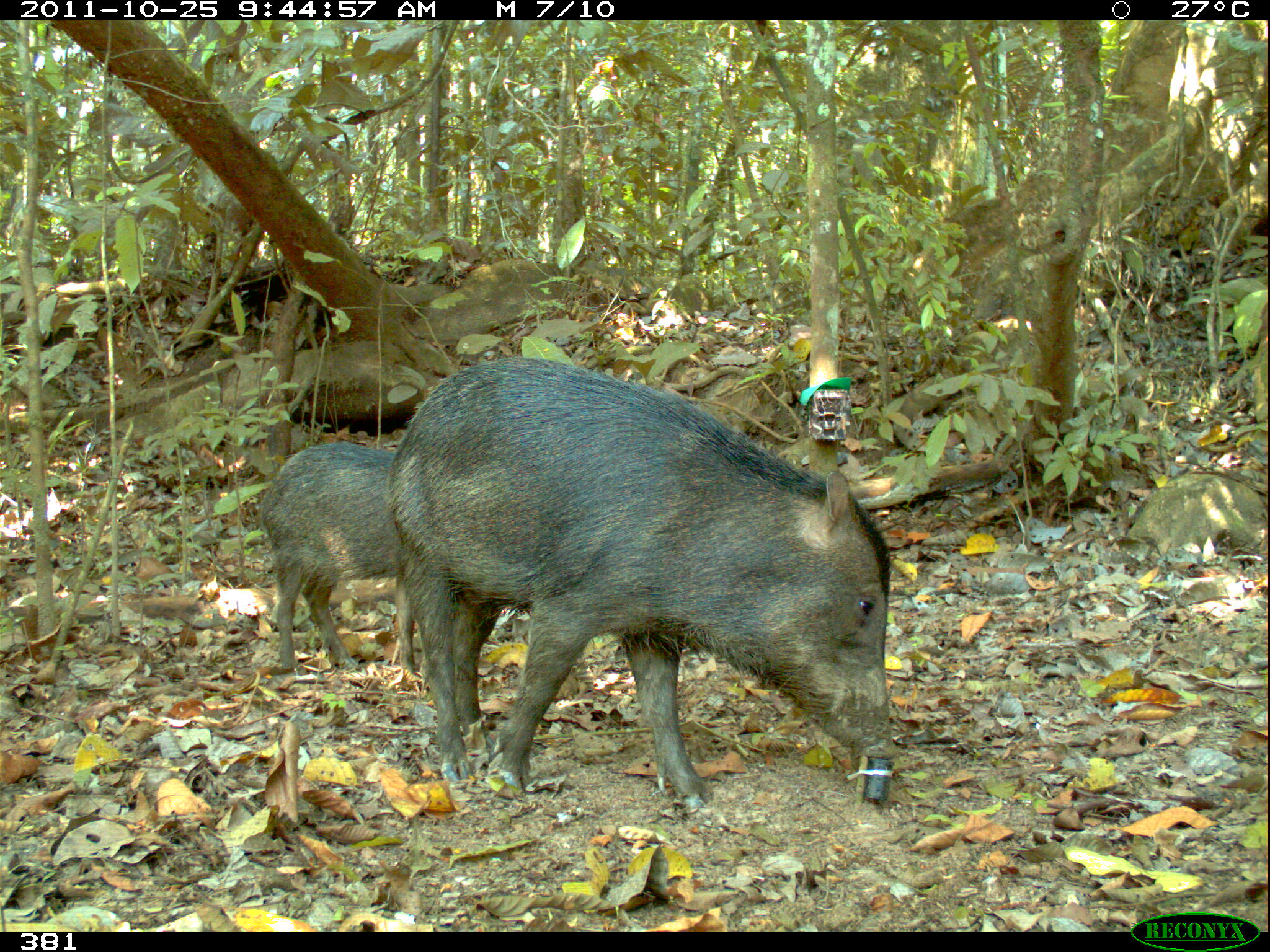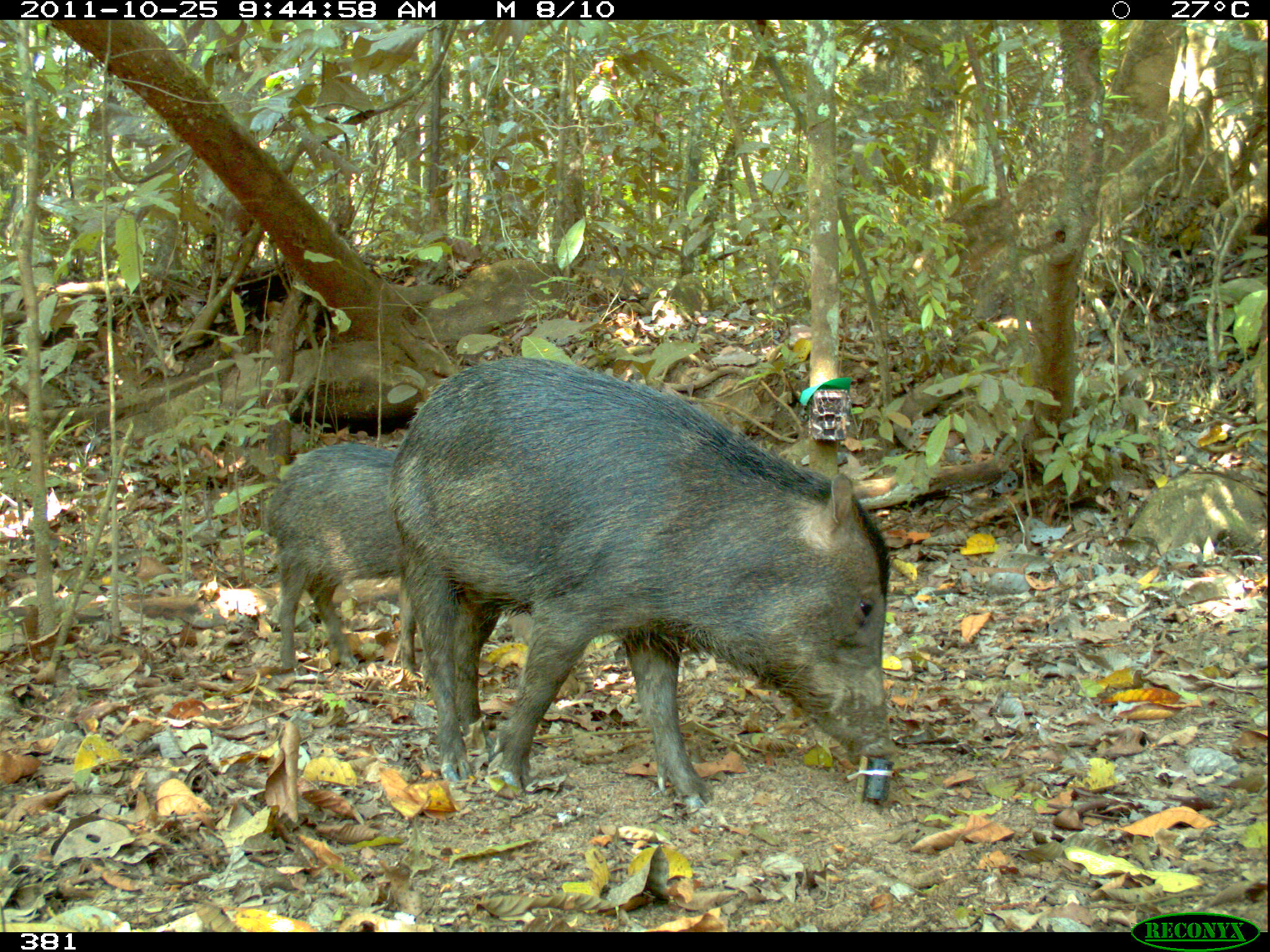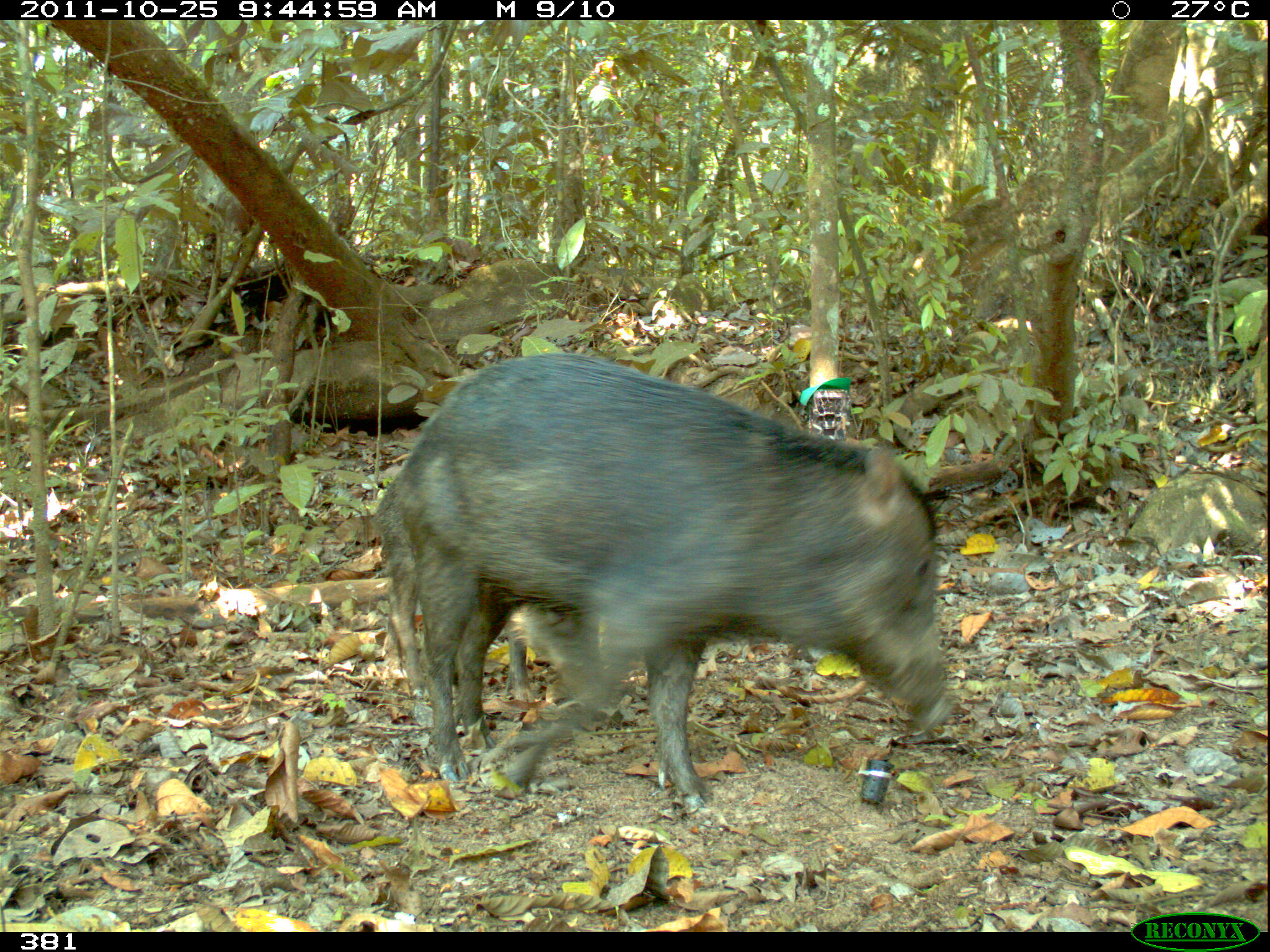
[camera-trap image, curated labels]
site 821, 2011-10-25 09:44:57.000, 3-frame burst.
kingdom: Animalia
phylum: Chordata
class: Mammalia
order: Artiodactyla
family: Tayassuidae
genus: Tayassu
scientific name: Tayassu pecari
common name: white-lipped peccary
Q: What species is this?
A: Tayassu pecari (white-lipped peccary).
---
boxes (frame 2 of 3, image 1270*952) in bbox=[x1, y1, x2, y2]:
tayassu pecari: bbox=[391, 357, 893, 810]; bbox=[262, 441, 420, 672]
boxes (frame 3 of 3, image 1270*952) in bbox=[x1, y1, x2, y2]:
tayassu pecari: bbox=[391, 355, 949, 806]; bbox=[370, 463, 613, 698]